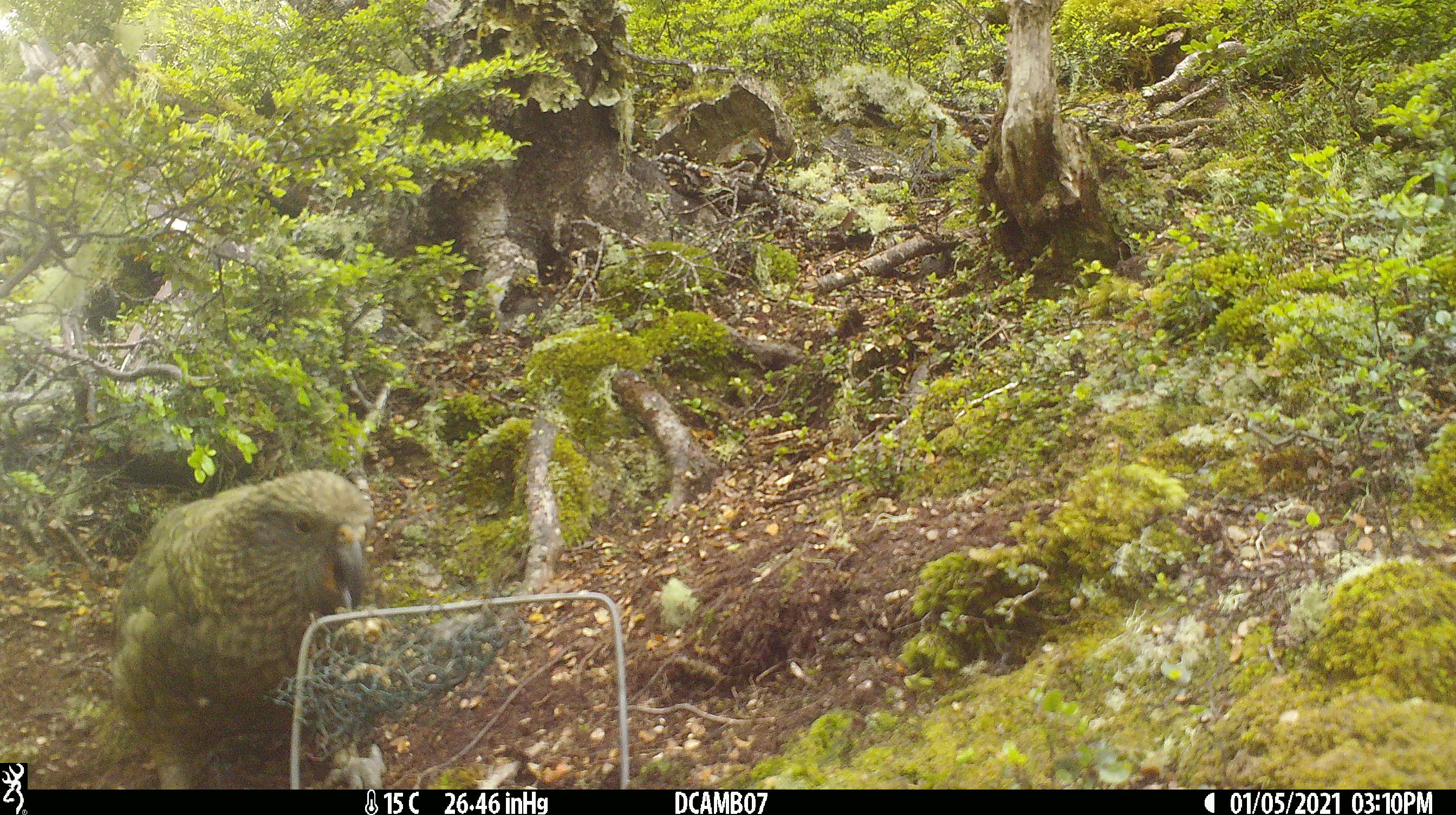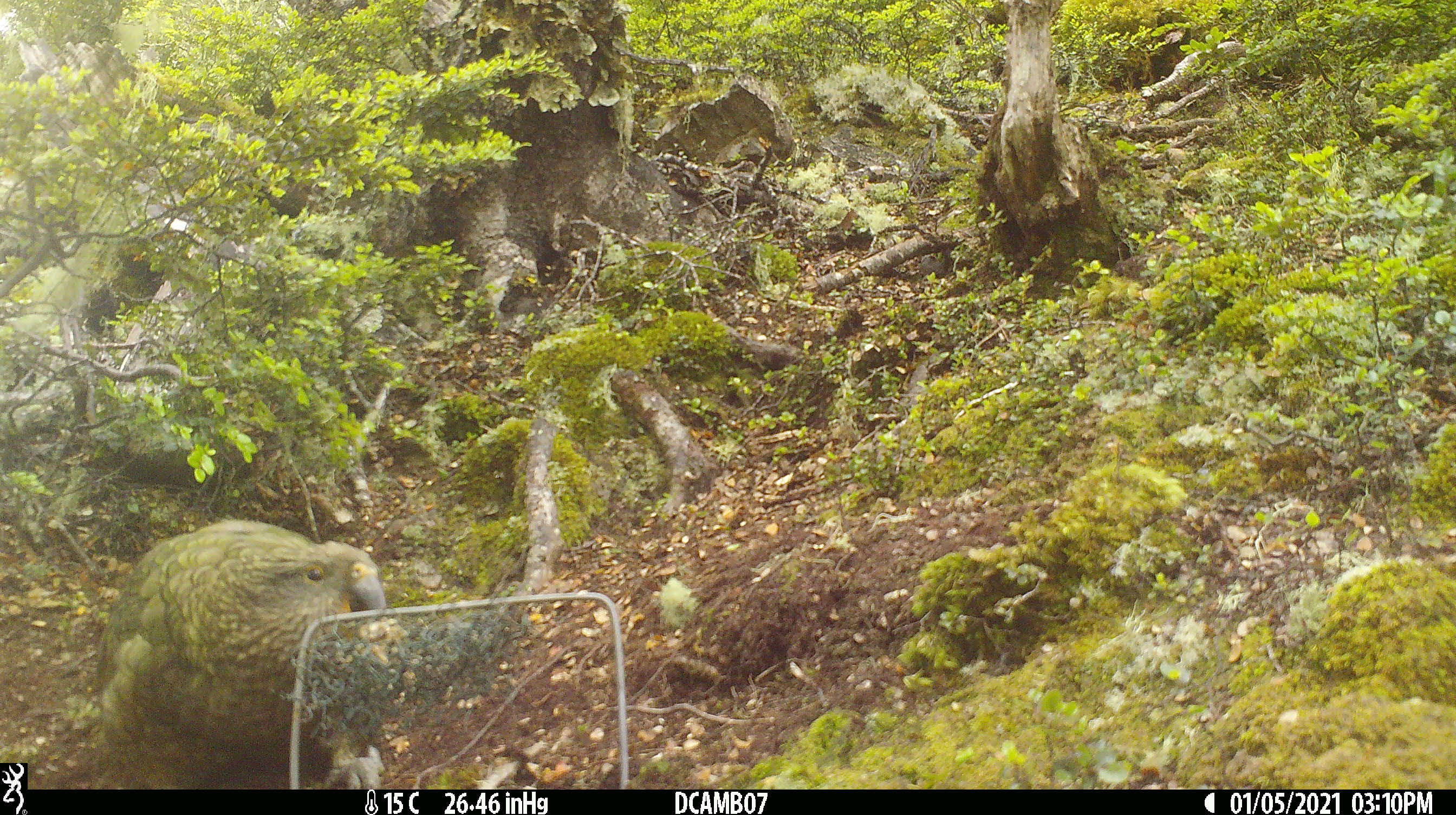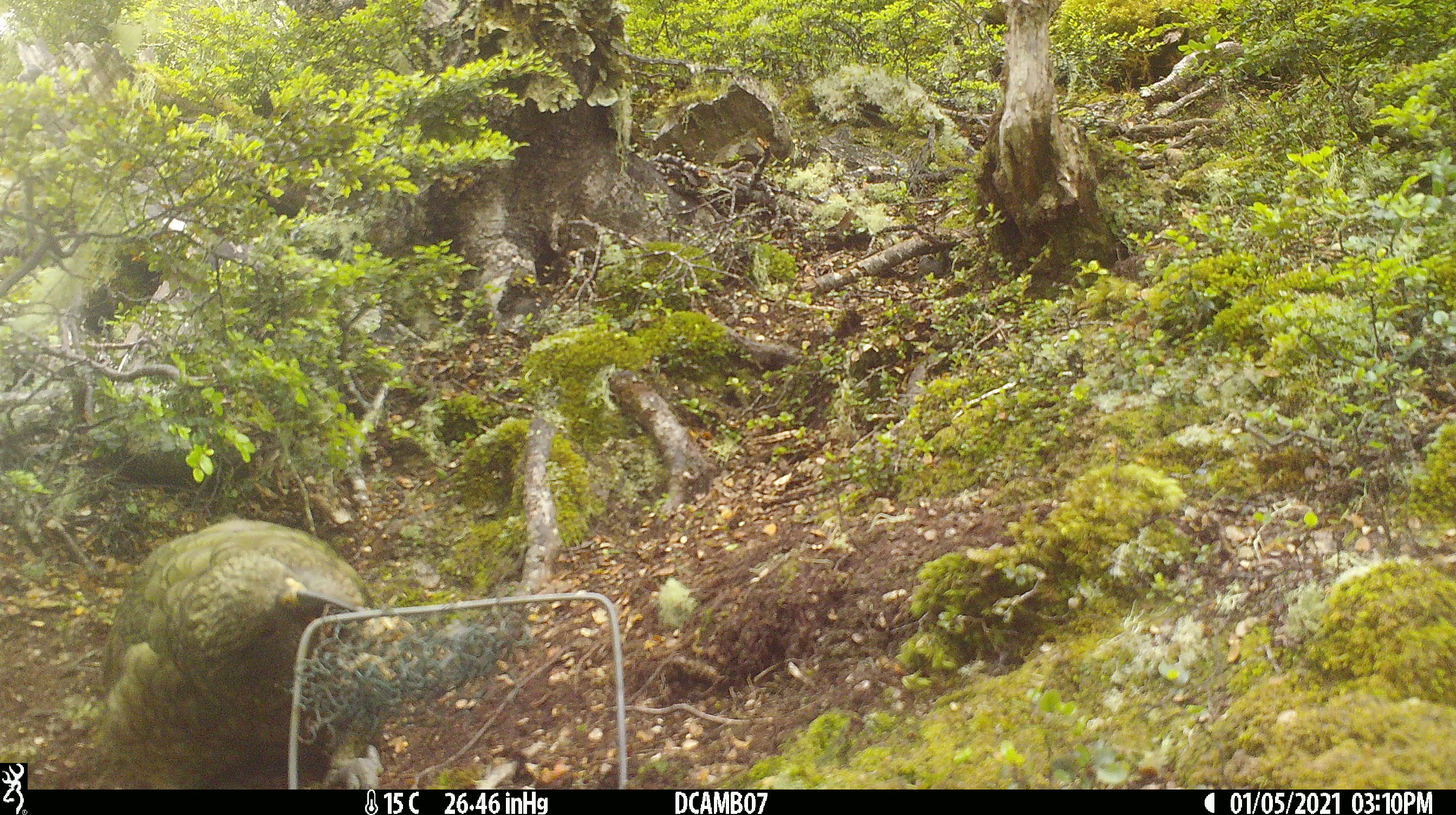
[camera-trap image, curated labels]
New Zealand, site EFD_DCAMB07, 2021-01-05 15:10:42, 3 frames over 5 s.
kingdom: Animalia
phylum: Chordata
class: Aves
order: Psittaciformes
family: Strigopidae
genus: Nestor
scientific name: Nestor notabilis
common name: kea